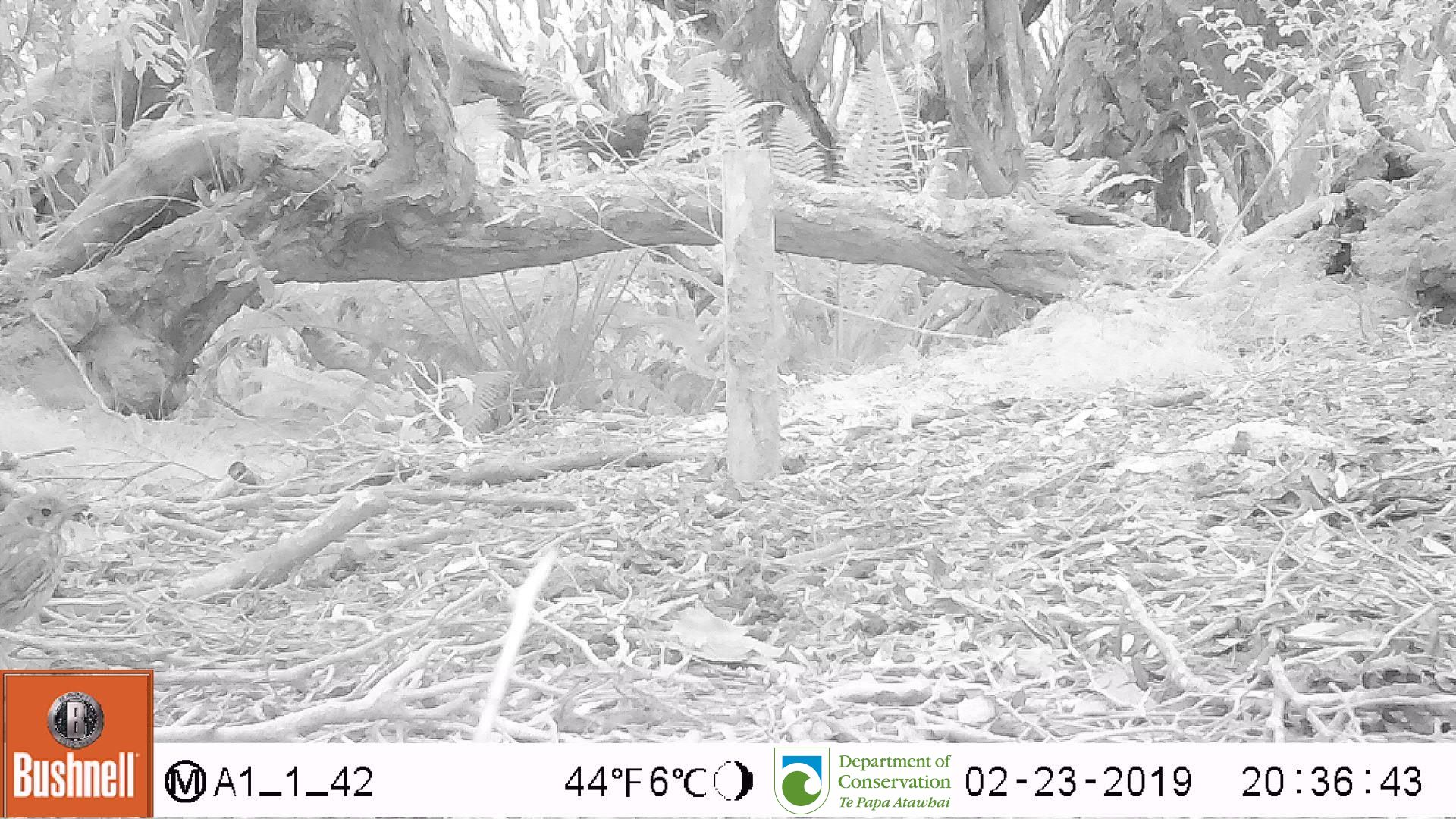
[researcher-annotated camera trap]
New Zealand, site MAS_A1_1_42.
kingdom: Animalia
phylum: Chordata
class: Aves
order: Passeriformes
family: Turdidae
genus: Turdus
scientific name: Turdus philomelos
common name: song thrush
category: thrush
Thrush (song thrush) (Turdus philomelos).